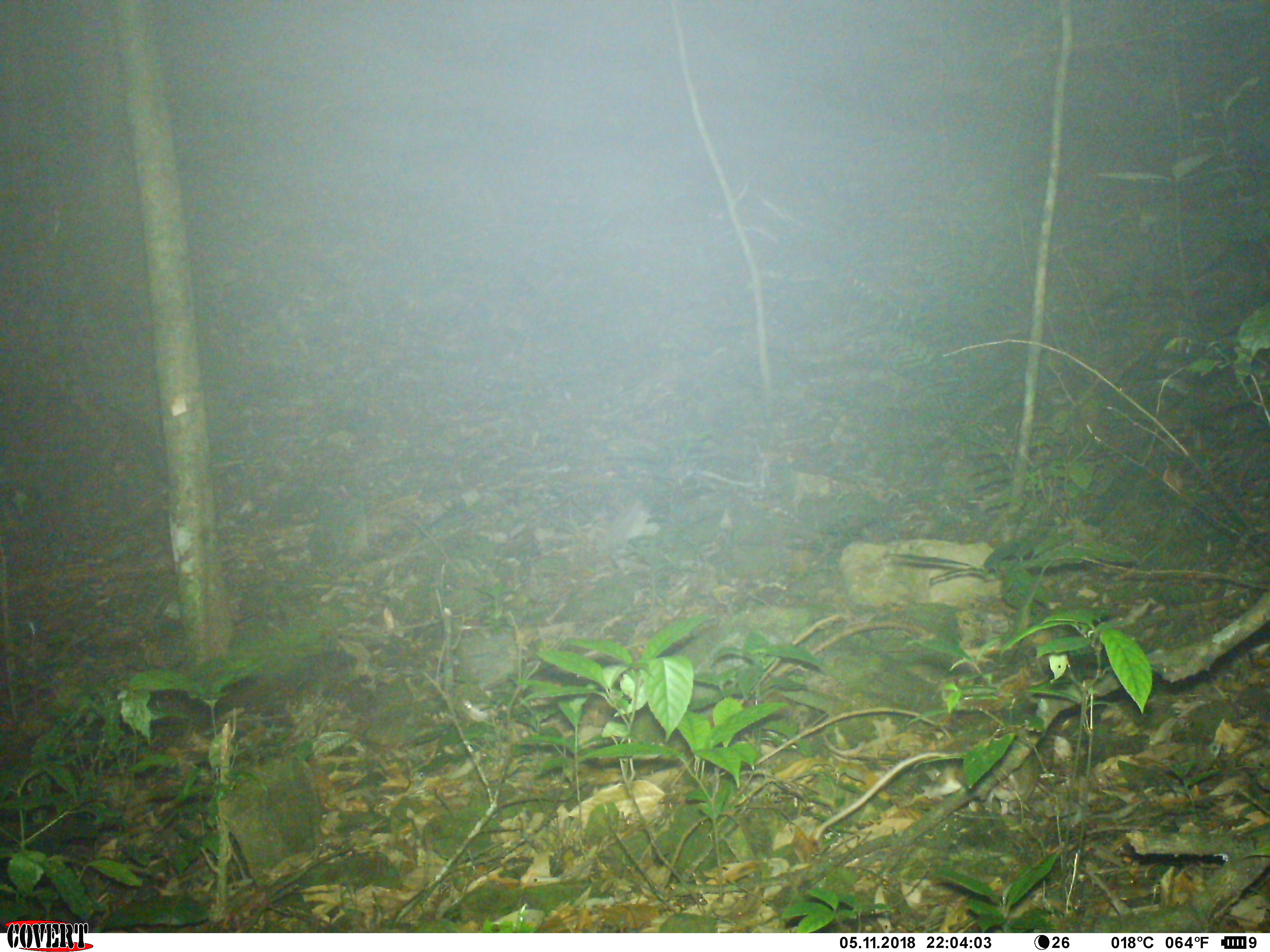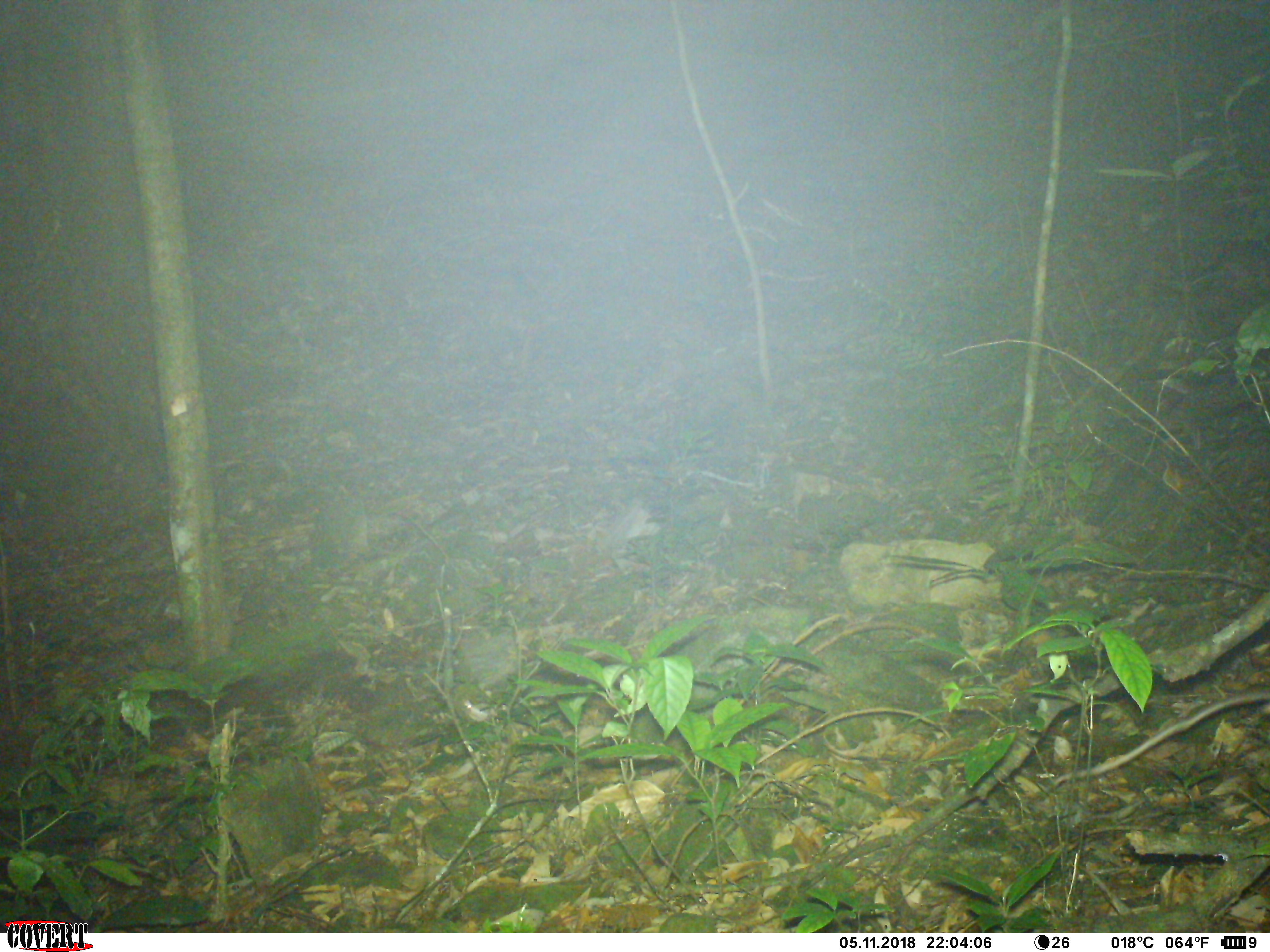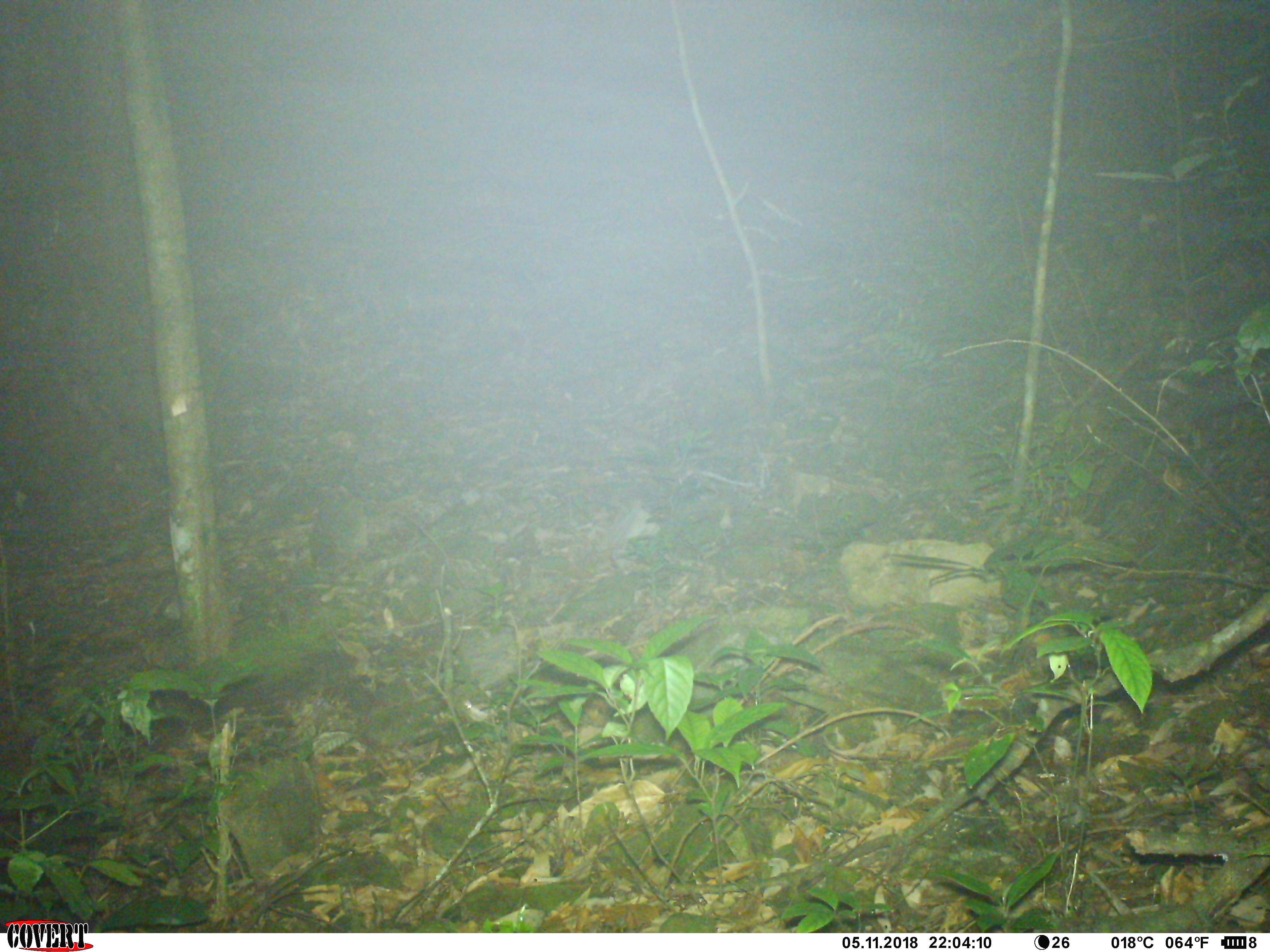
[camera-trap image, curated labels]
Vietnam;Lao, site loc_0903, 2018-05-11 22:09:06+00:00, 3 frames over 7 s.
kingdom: Animalia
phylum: Chordata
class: Mammalia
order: Rodentia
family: Muridae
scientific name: Muridae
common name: old-world mice and rats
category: unidentified murid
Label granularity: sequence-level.